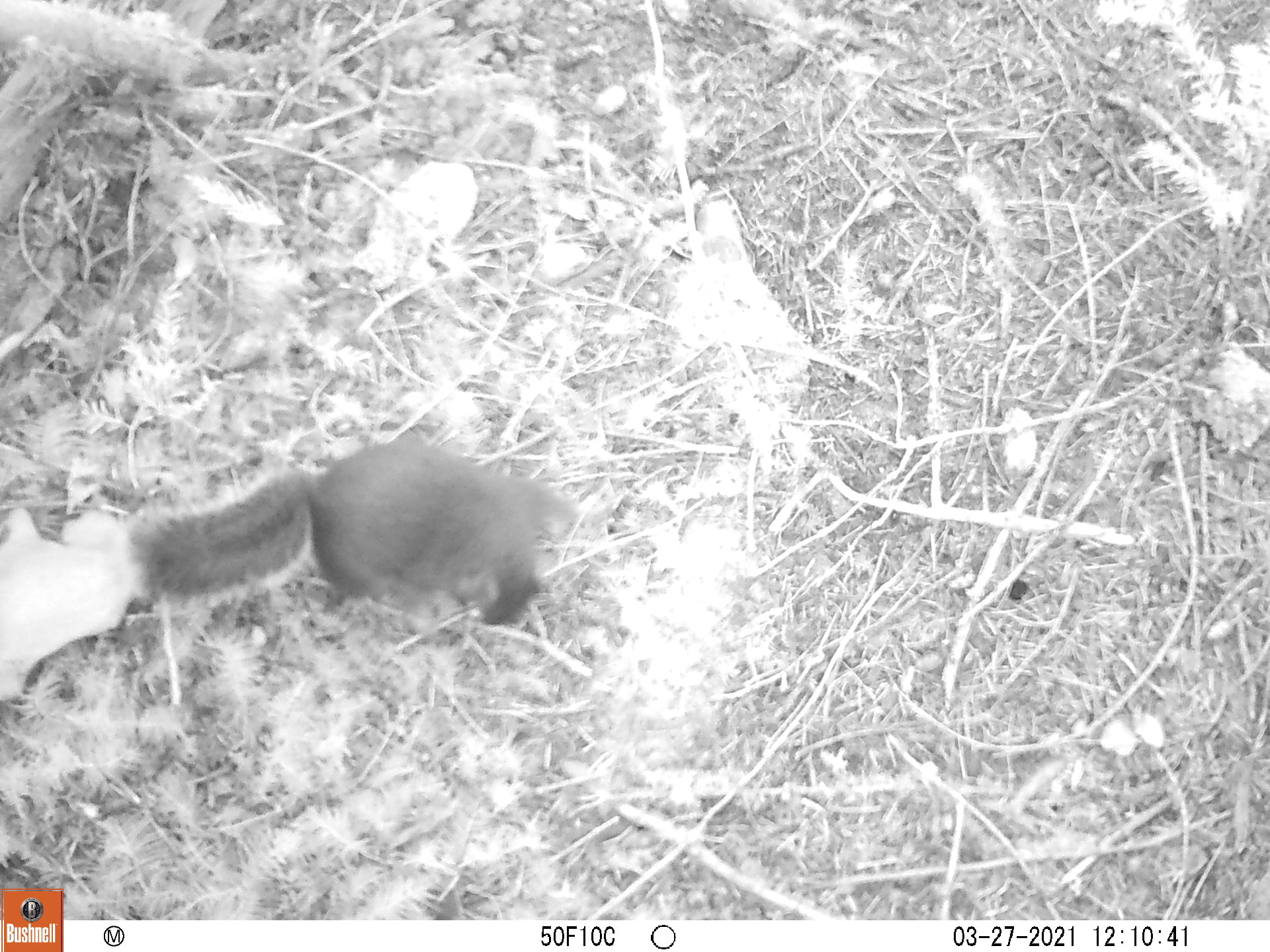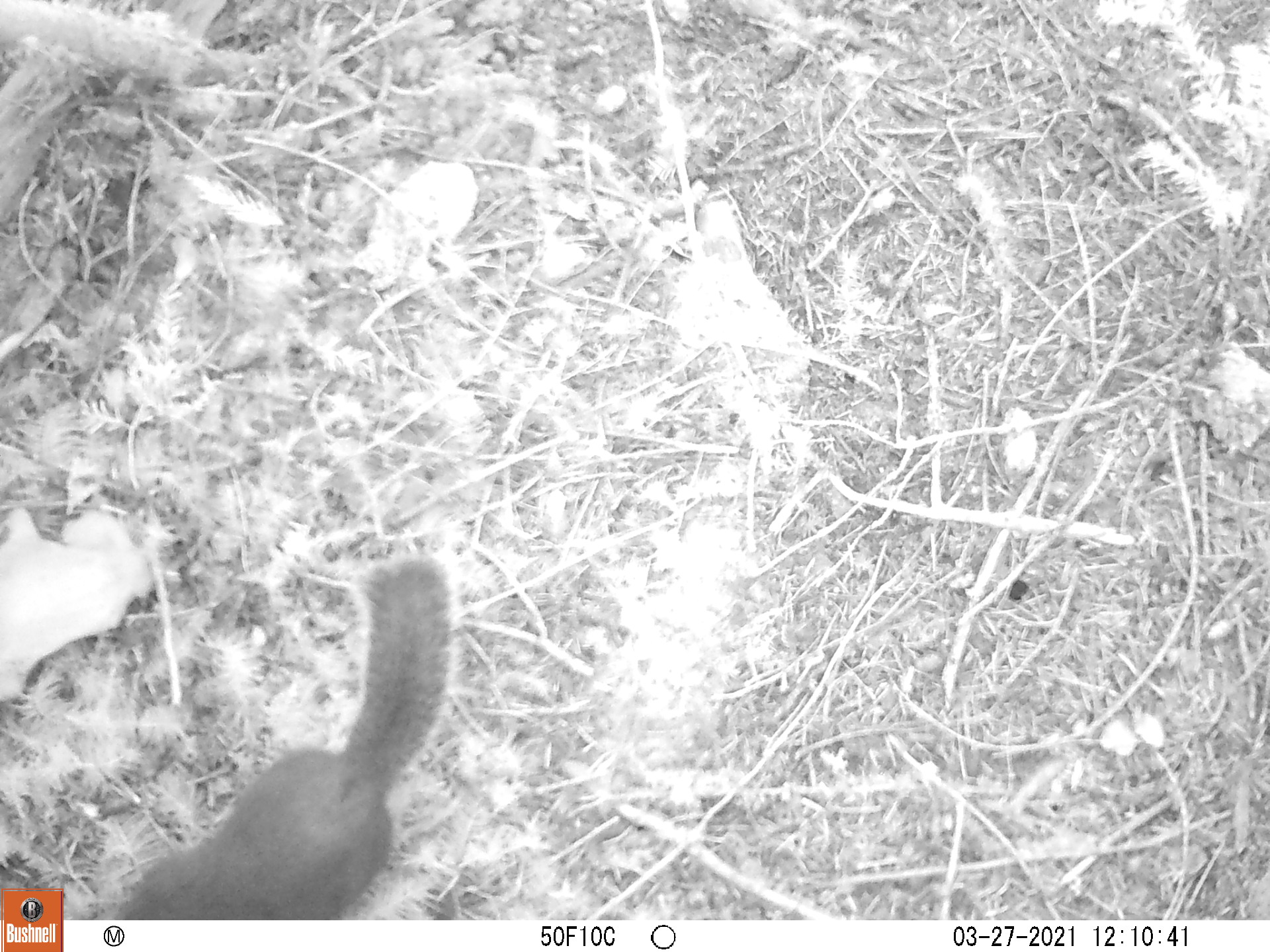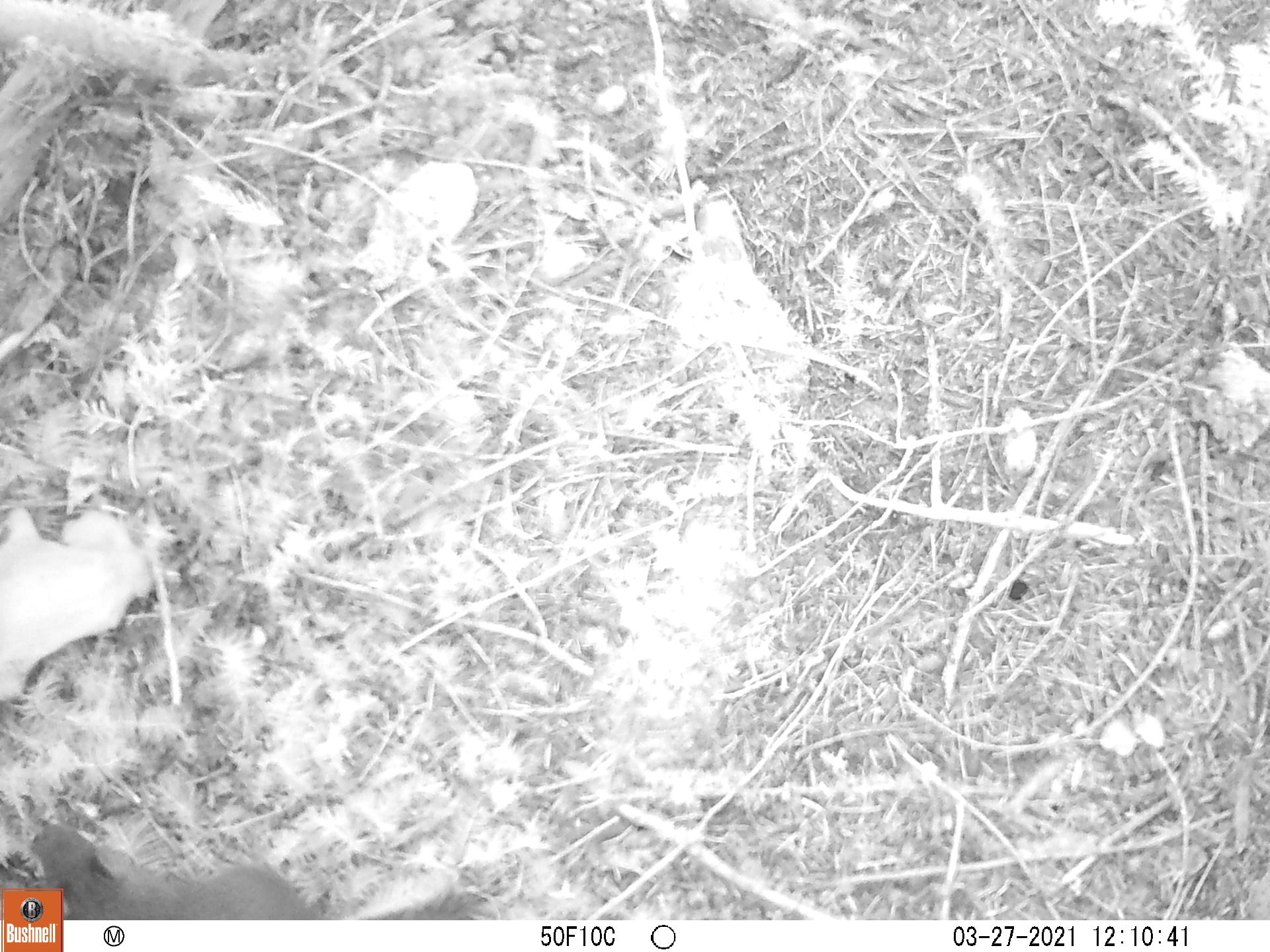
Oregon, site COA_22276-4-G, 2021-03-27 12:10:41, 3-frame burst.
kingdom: Animalia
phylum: Chordata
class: Mammalia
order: Rodentia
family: Sciuridae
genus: Tamiasciurus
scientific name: Tamiasciurus douglasii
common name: douglas squirrel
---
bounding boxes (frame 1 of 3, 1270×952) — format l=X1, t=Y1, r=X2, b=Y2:
douglas squirrel: l=107, t=394, r=604, b=655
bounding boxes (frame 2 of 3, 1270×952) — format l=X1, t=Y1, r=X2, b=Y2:
douglas squirrel: l=93, t=535, r=504, b=918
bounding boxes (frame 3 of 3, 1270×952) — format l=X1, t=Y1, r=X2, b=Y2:
douglas squirrel: l=63, t=808, r=498, b=918